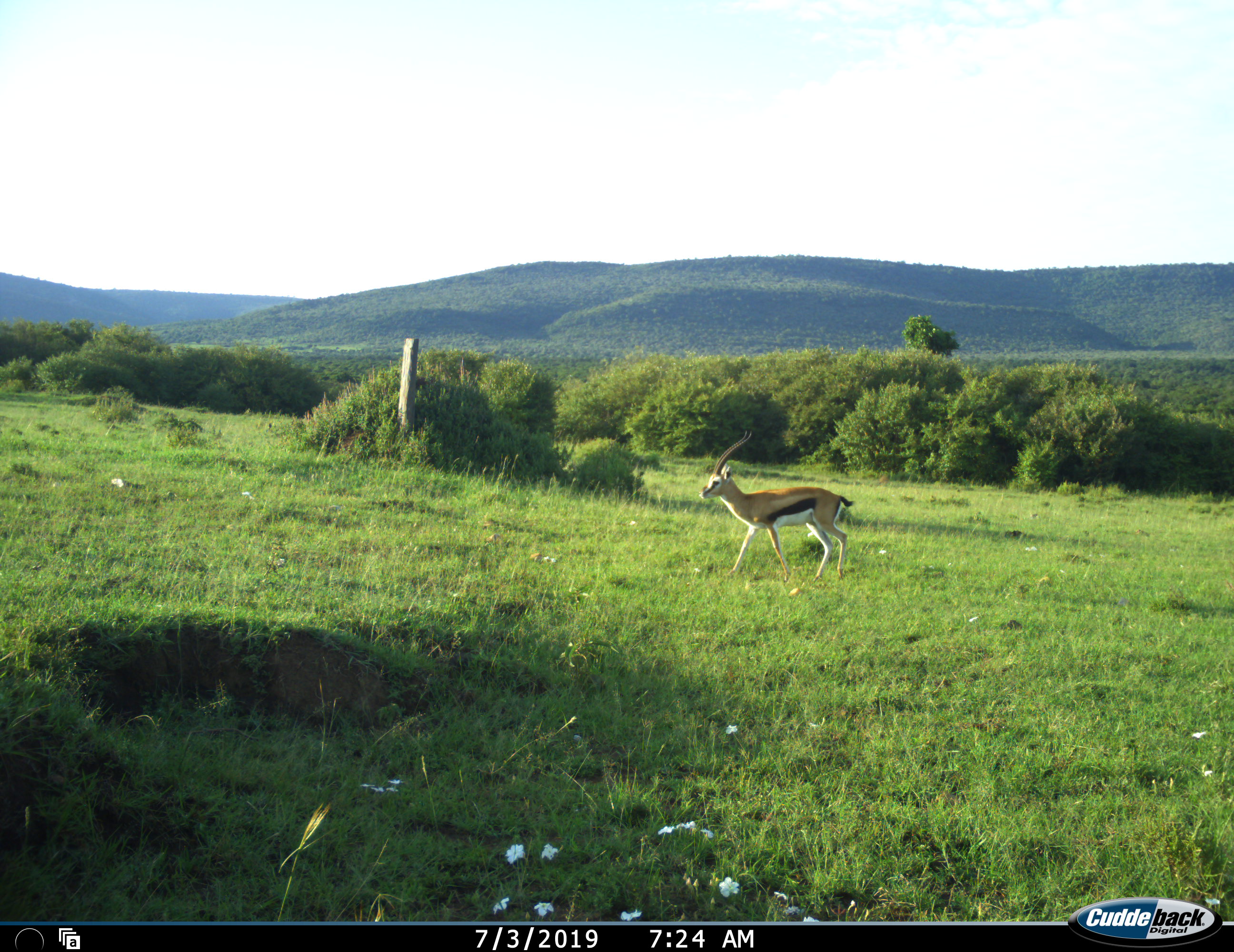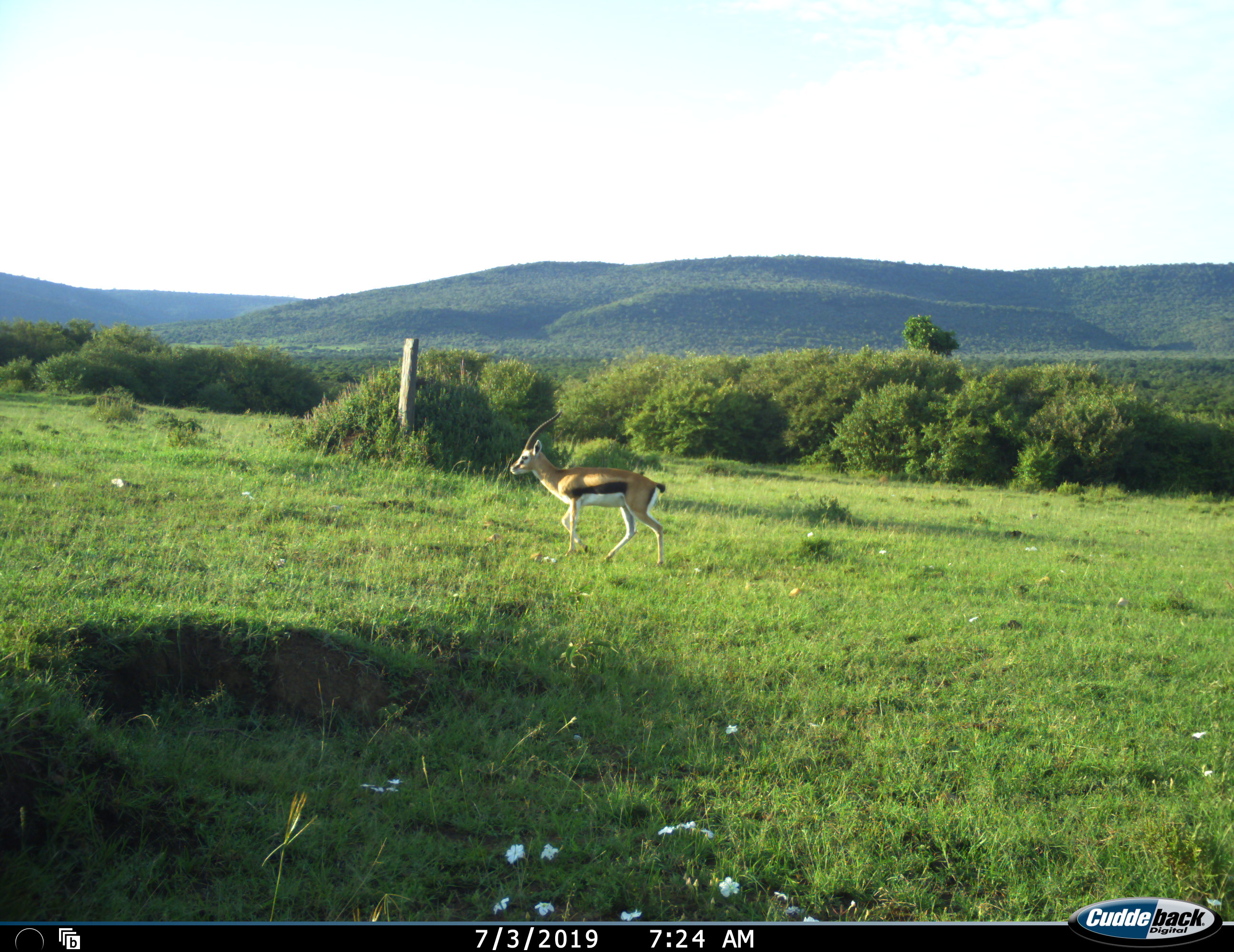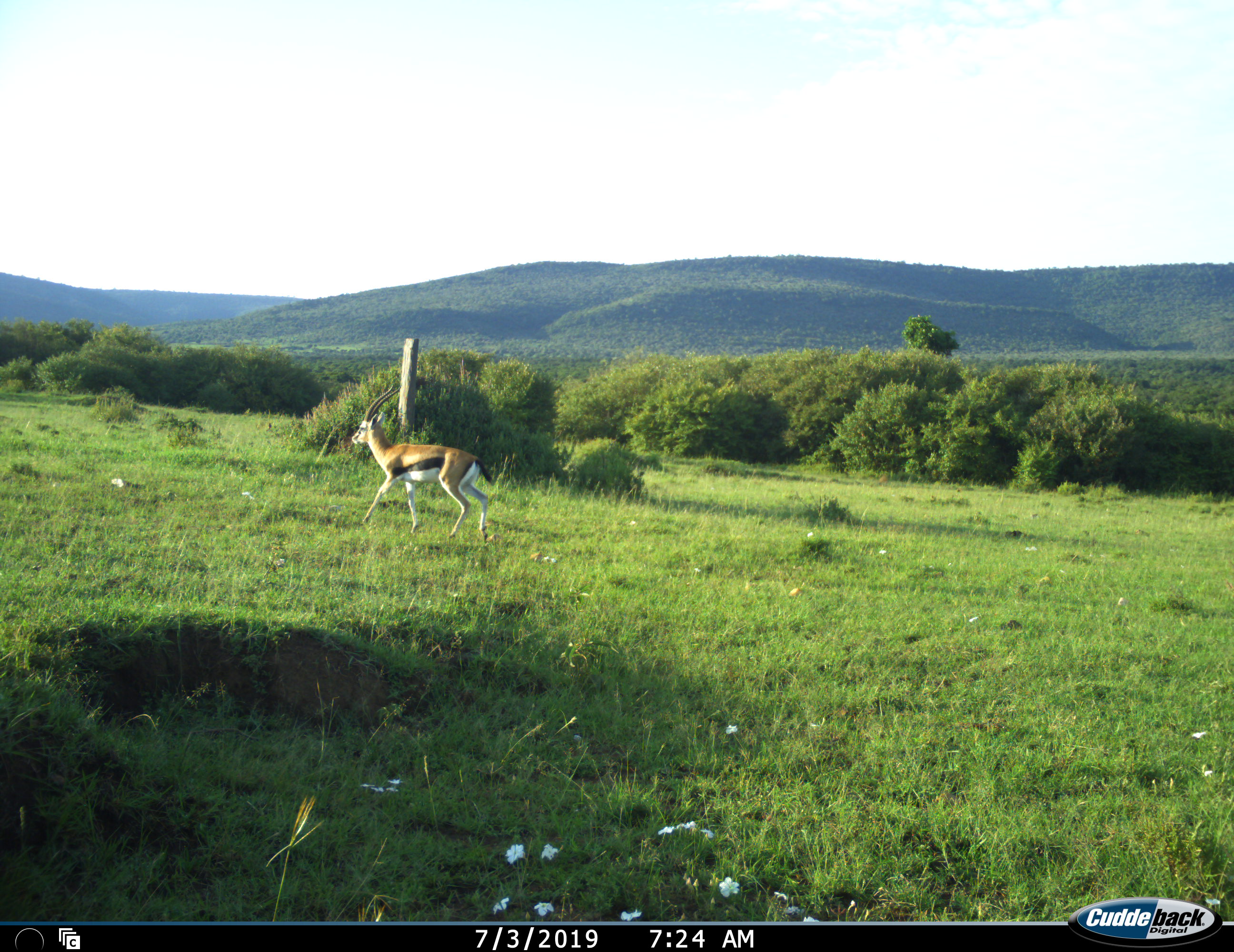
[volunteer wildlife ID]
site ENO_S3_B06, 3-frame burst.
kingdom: Animalia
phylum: Chordata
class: Mammalia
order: Artiodactyla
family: Bovidae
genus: Eudorcas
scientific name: Eudorcas thomsonii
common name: thomson's gazelle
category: gazellethomsons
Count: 1.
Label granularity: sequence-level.